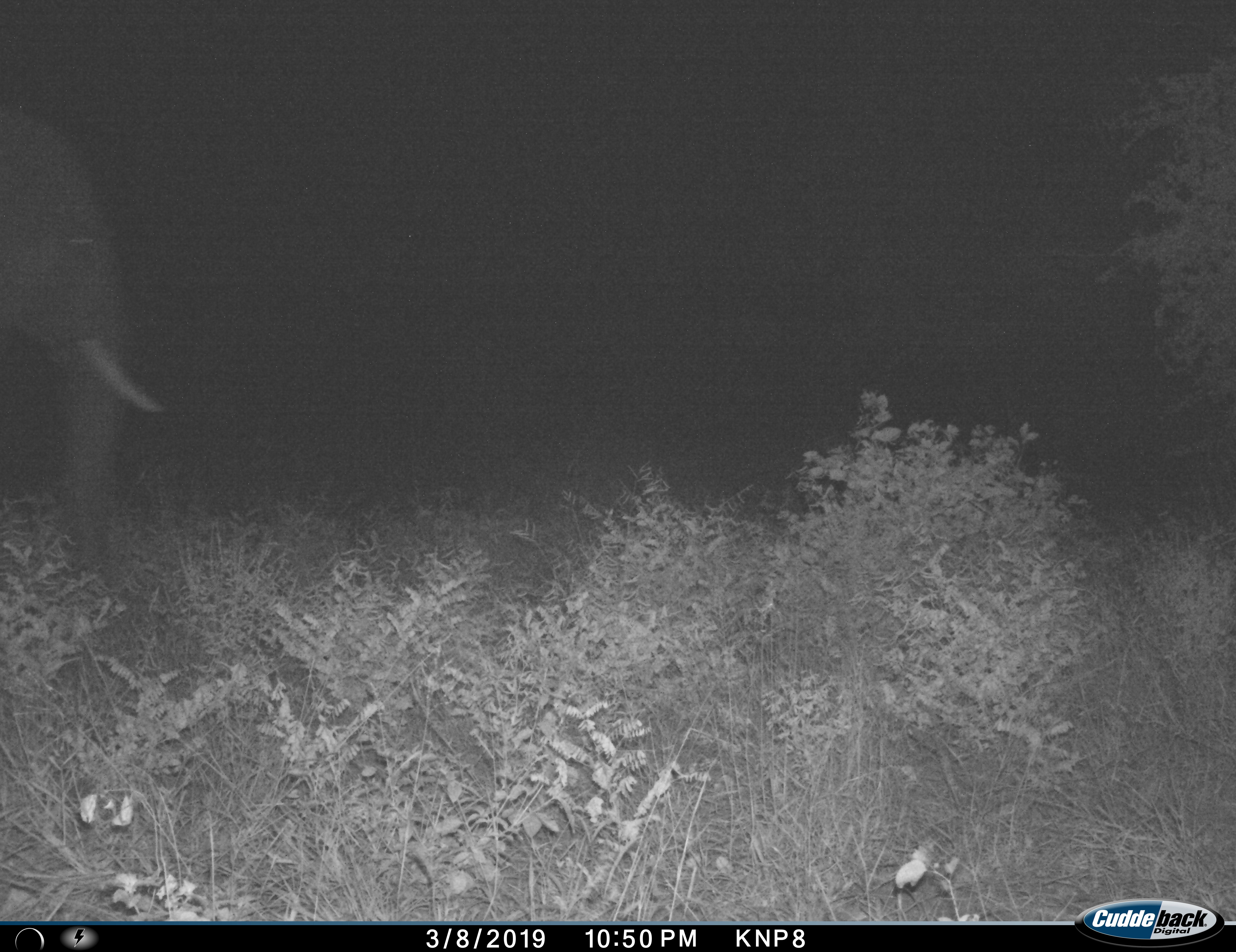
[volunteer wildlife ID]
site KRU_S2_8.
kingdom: Animalia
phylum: Chordata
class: Mammalia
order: Proboscidea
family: Elephantidae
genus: Loxodonta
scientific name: Loxodonta africana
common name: african bush elephant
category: elephant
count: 1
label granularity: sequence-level